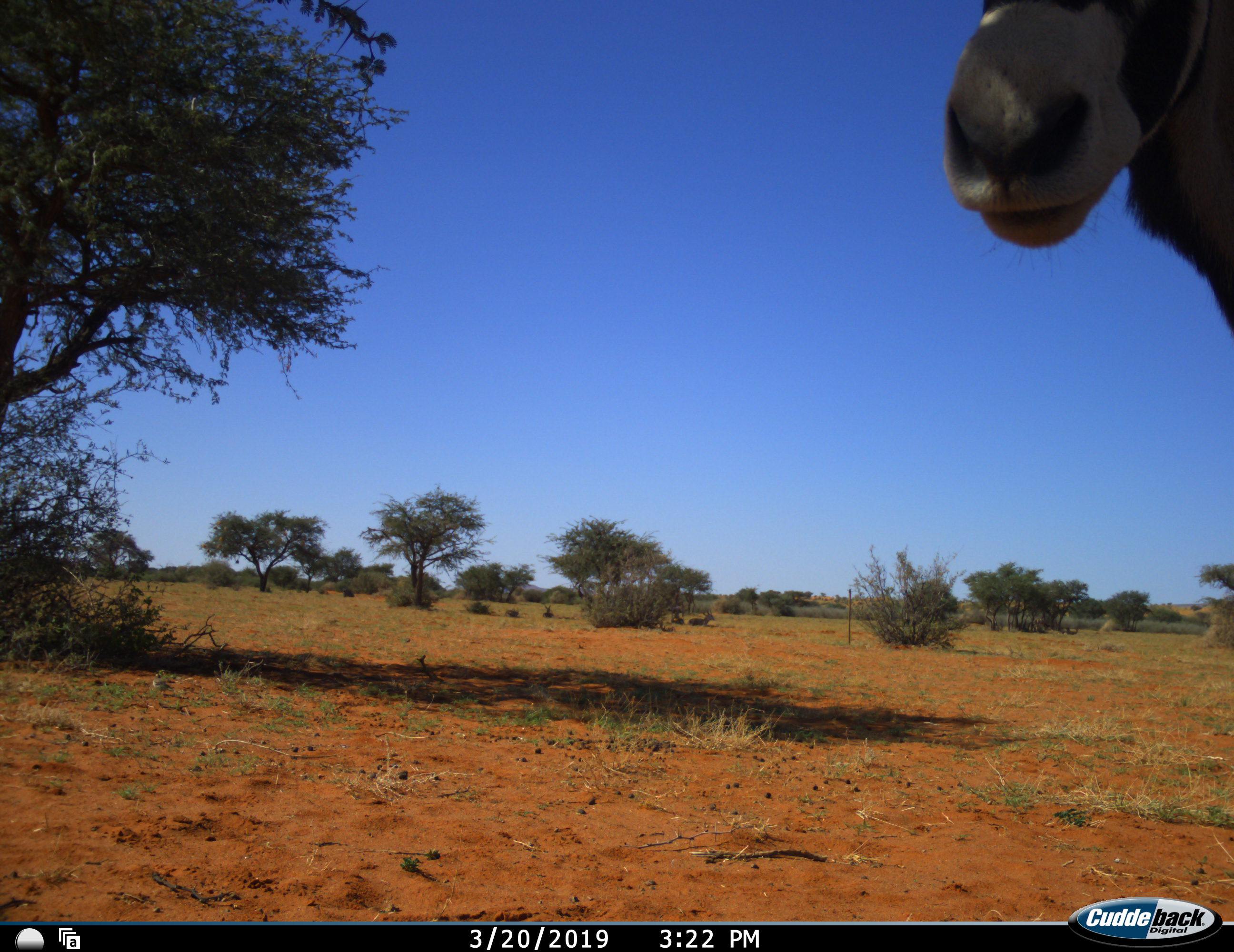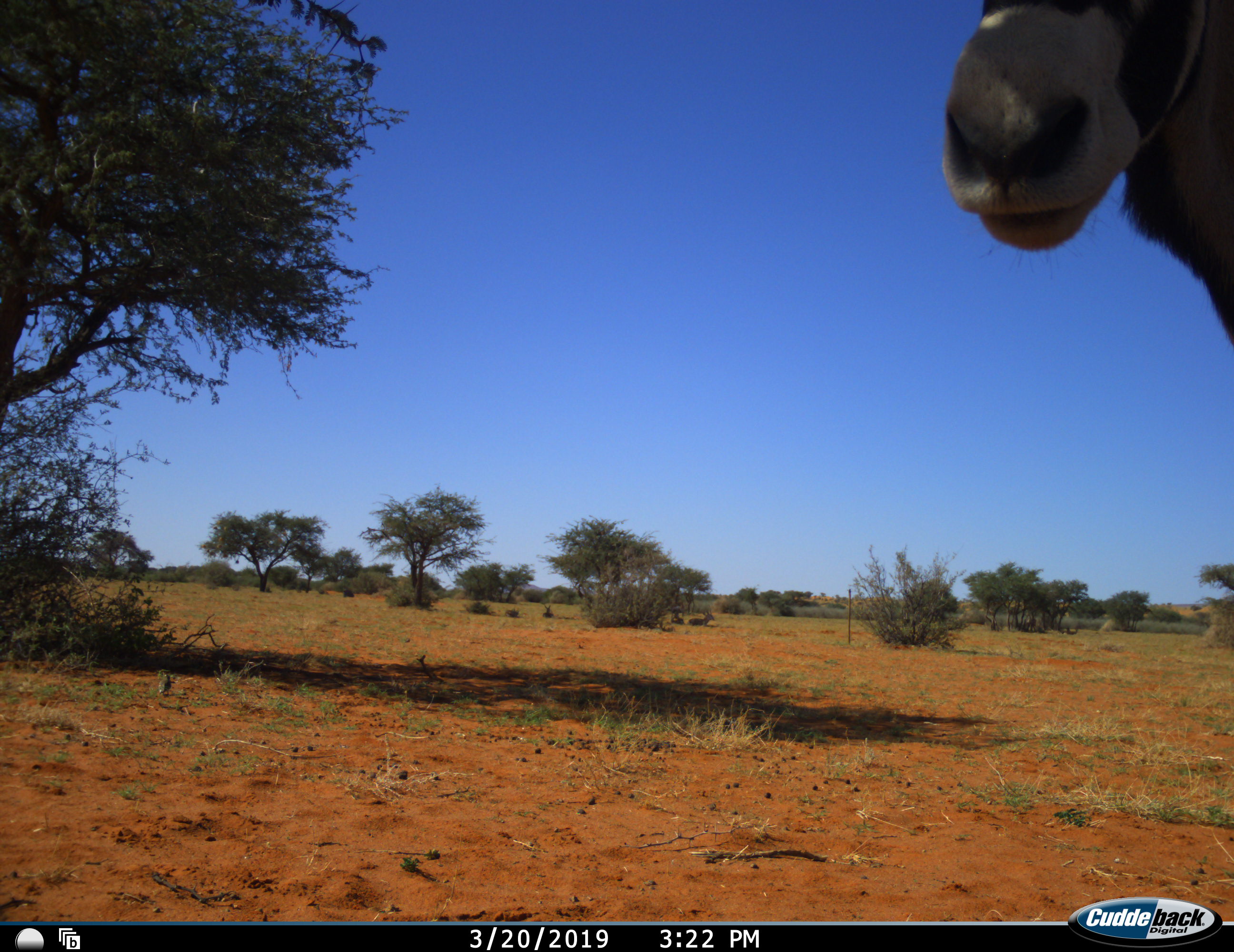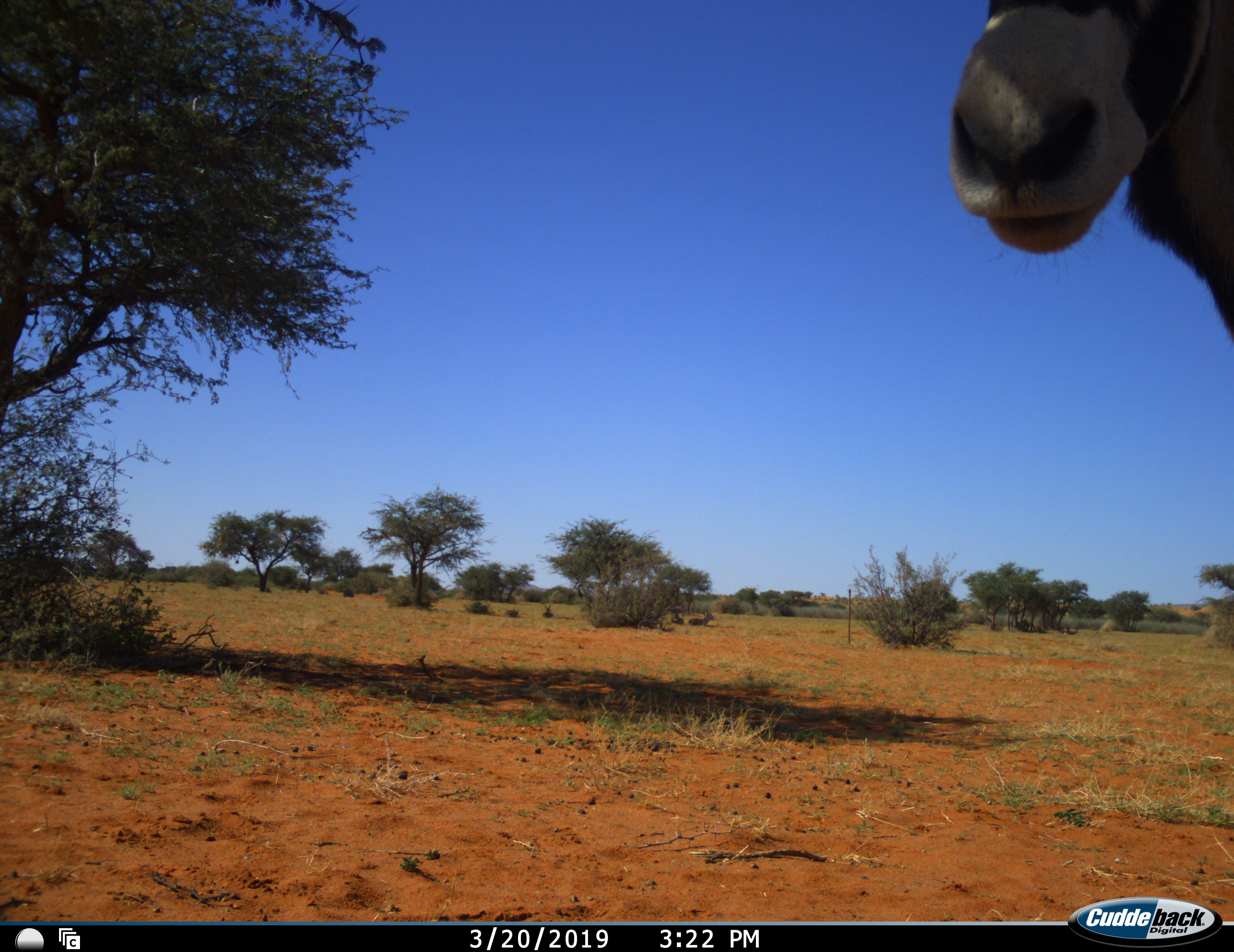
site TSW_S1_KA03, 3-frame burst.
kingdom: Animalia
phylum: Chordata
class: Mammalia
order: Artiodactyla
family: Bovidae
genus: Oryx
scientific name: Oryx gazella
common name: gemsbok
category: oryx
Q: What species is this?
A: Oryx (gemsbok) (Oryx gazella).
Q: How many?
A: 1.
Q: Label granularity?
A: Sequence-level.